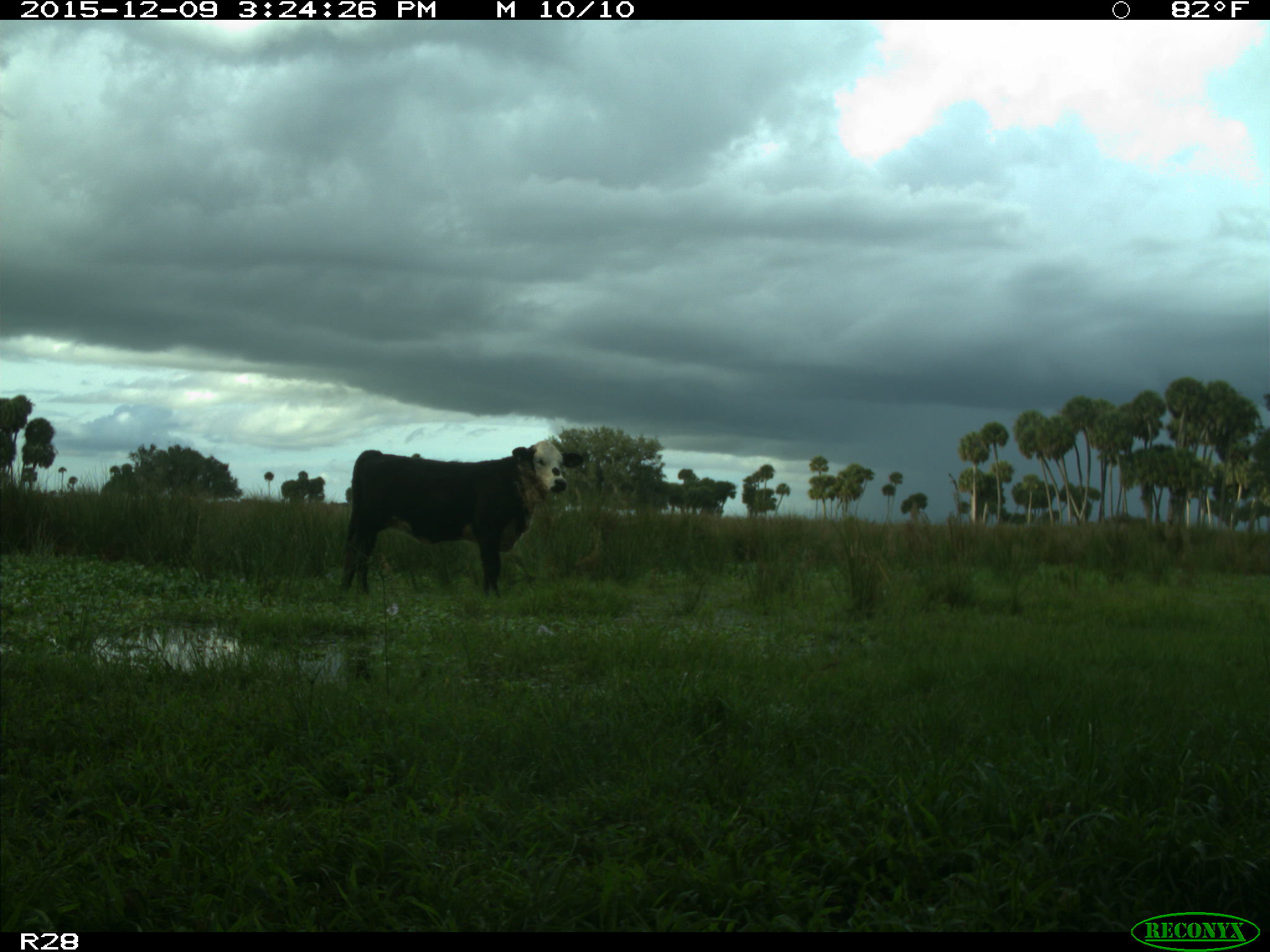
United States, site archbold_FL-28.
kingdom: Animalia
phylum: Chordata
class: Mammalia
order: Artiodactyla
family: Bovidae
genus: Bos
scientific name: Bos taurus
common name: domestic cow